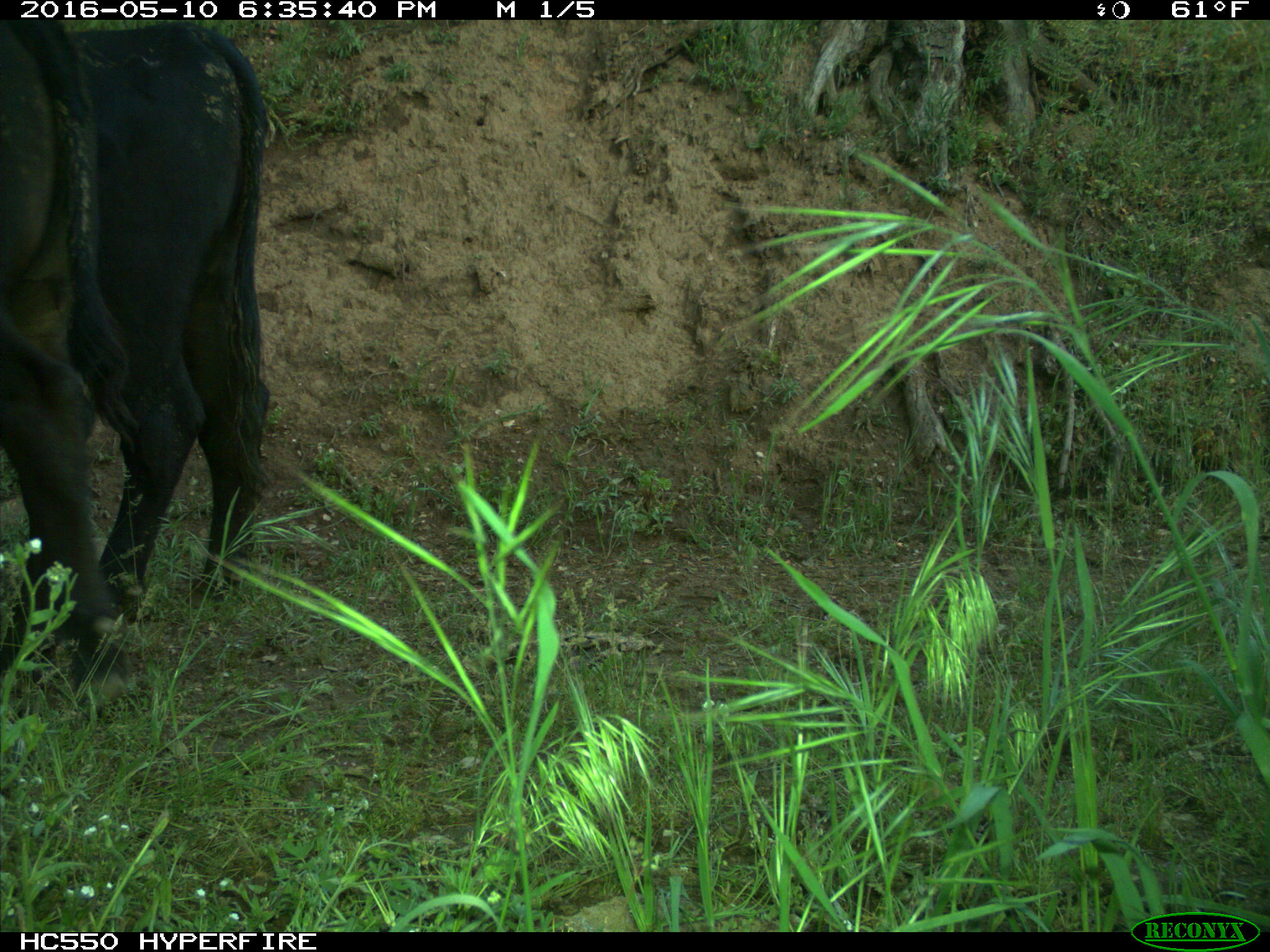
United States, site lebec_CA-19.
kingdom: Animalia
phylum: Chordata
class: Mammalia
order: Artiodactyla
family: Bovidae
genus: Bos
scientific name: Bos taurus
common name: domestic cow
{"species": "Bos taurus (domestic cow)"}